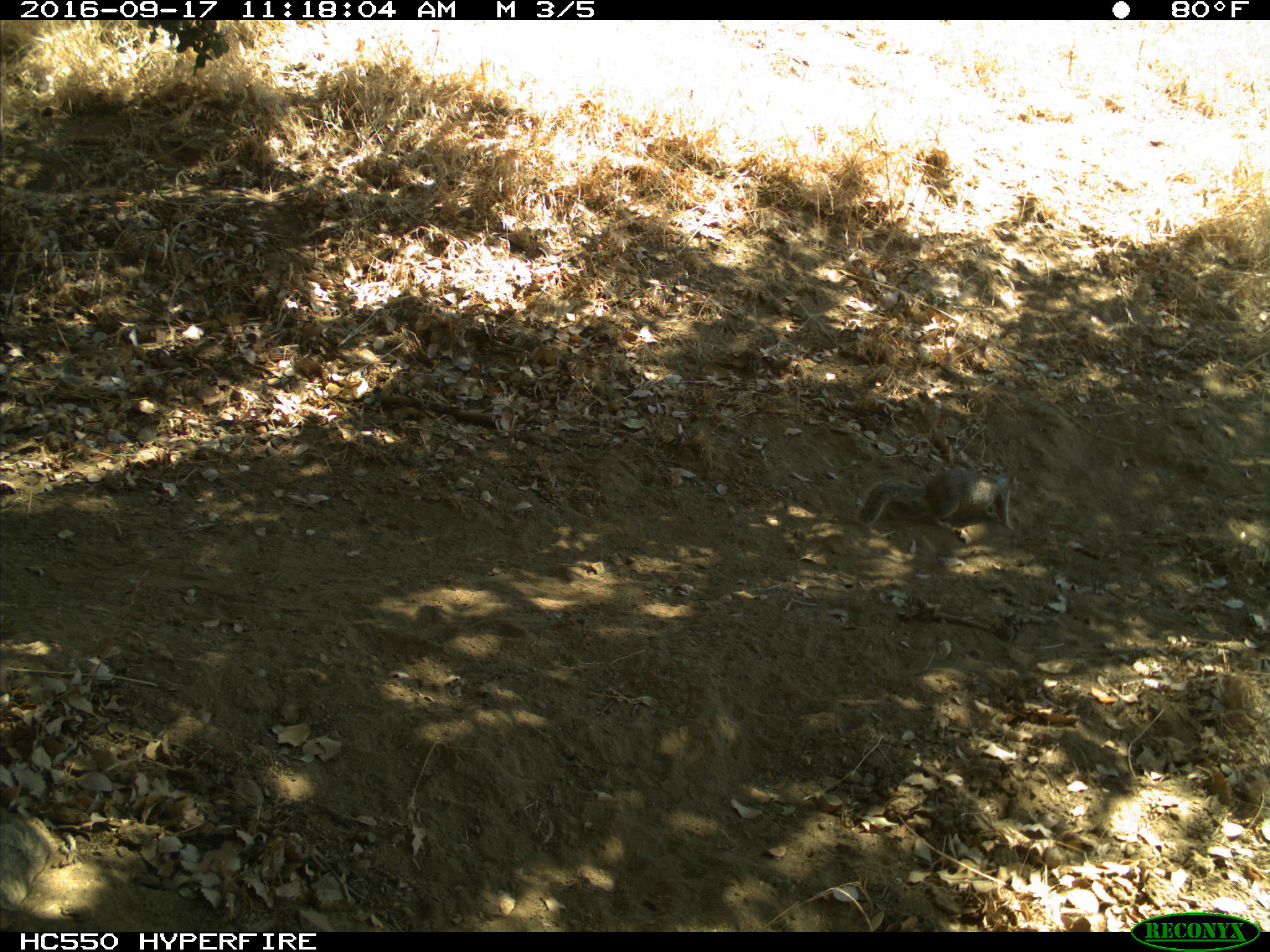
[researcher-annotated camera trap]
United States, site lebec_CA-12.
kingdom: Animalia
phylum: Chordata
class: Mammalia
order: Rodentia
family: Sciuridae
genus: Otospermophilus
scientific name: Otospermophilus beecheyi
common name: california ground squirrel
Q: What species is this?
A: Otospermophilus beecheyi (california ground squirrel).